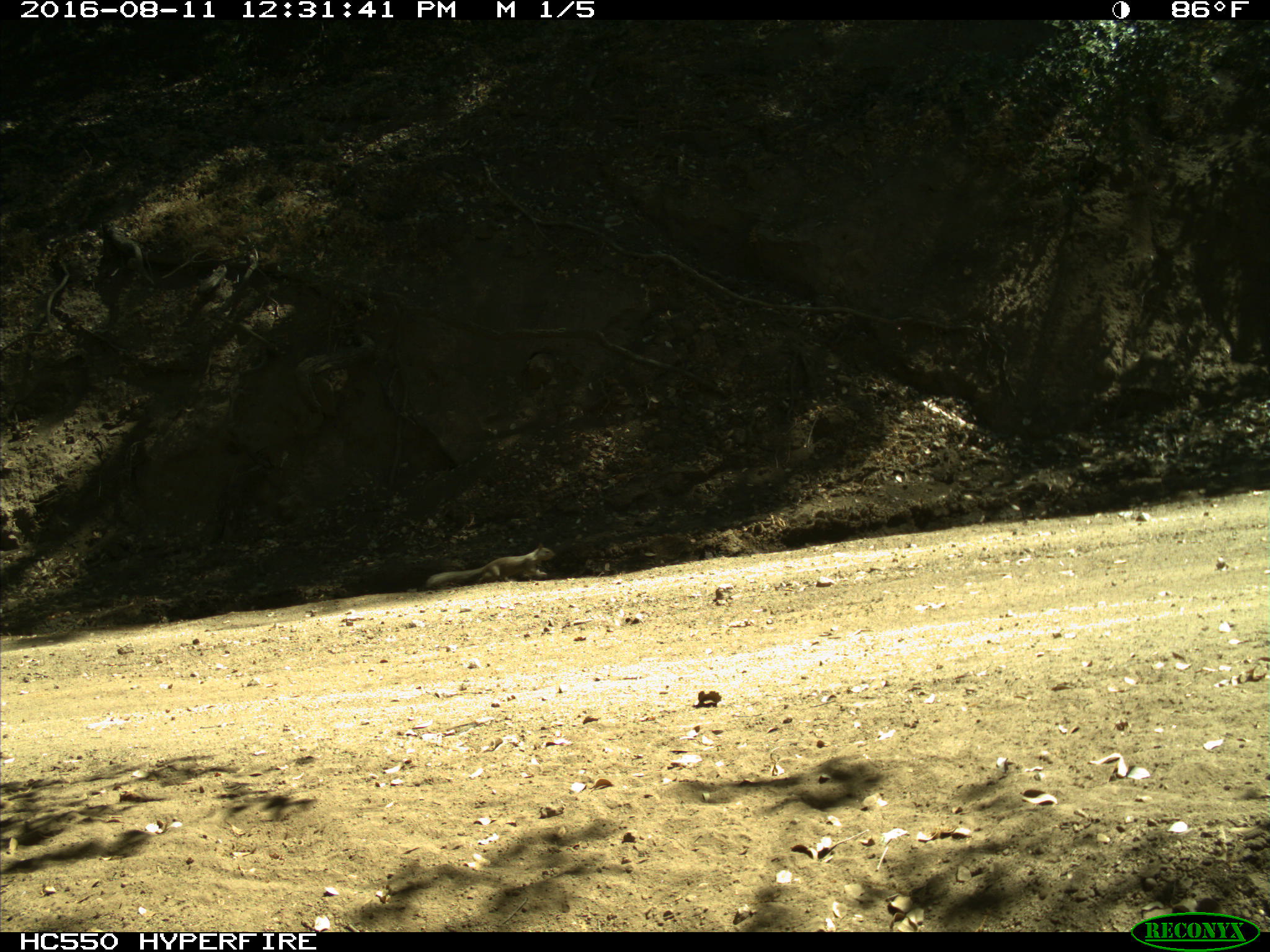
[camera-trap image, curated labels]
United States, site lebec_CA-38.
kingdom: Animalia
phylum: Chordata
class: Mammalia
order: Rodentia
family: Sciuridae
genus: Otospermophilus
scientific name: Otospermophilus beecheyi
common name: california ground squirrel